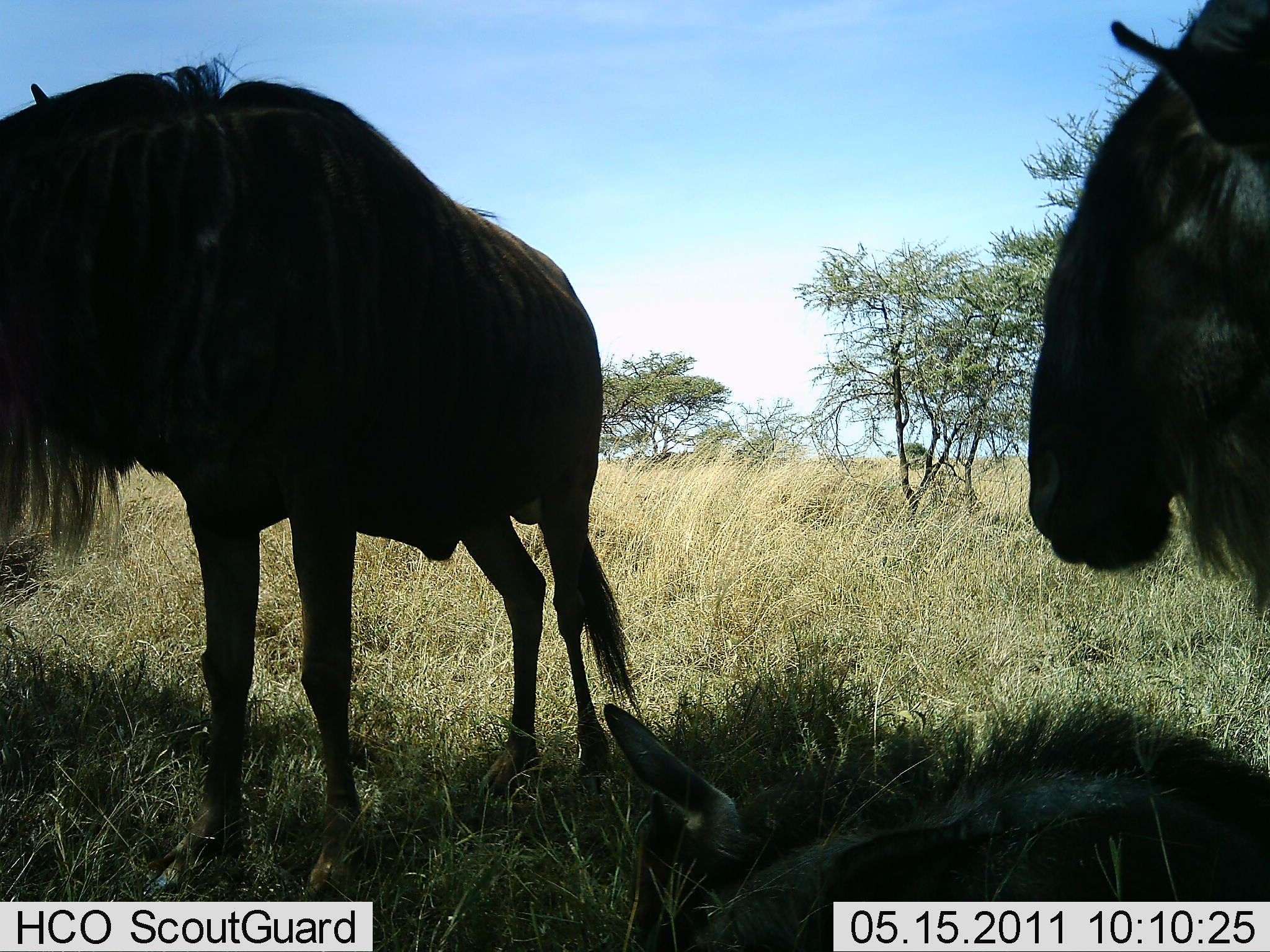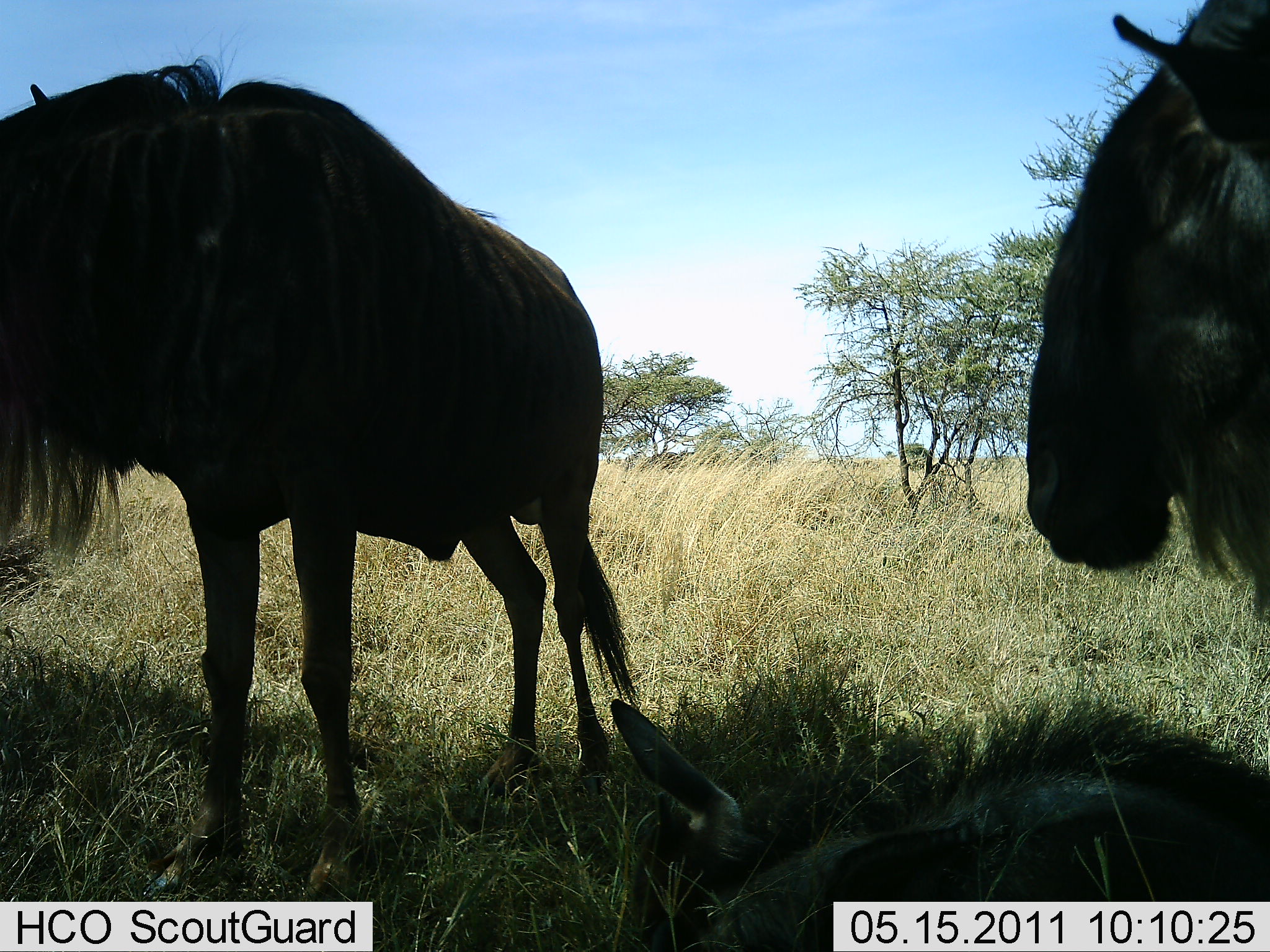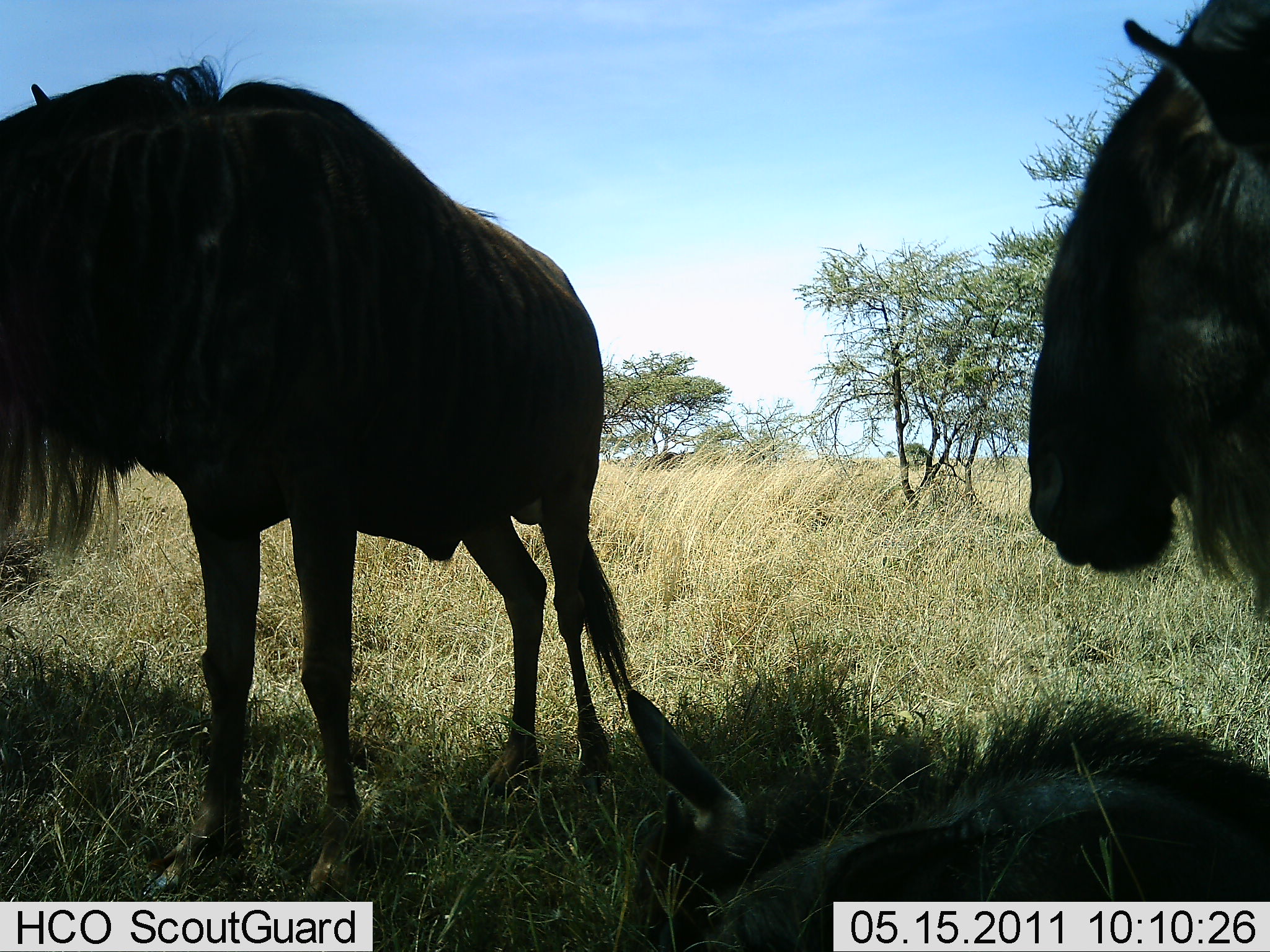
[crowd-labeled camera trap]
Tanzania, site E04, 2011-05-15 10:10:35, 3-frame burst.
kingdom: Animalia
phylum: Chordata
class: Mammalia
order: Artiodactyla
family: Bovidae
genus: Connochaetes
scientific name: Connochaetes taurinus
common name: blue wildebeest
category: wildebeest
Wildebeest (blue wildebeest) (Connochaetes taurinus), count 3. Behavior (volunteer vote fractions): standing 100%, resting 60%, moving 0%, interacting 0%. Young present (vote fraction): 10%. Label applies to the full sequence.